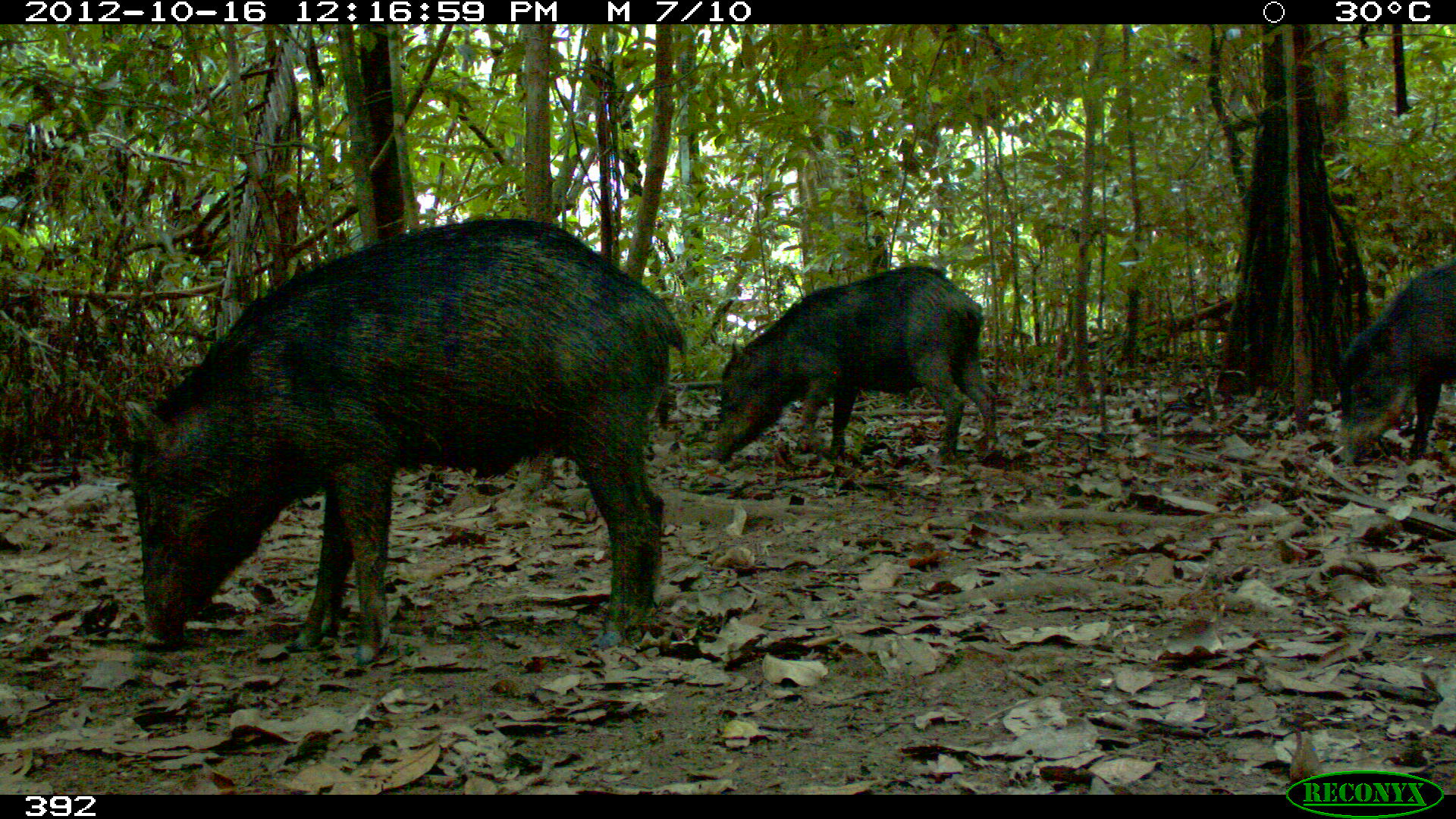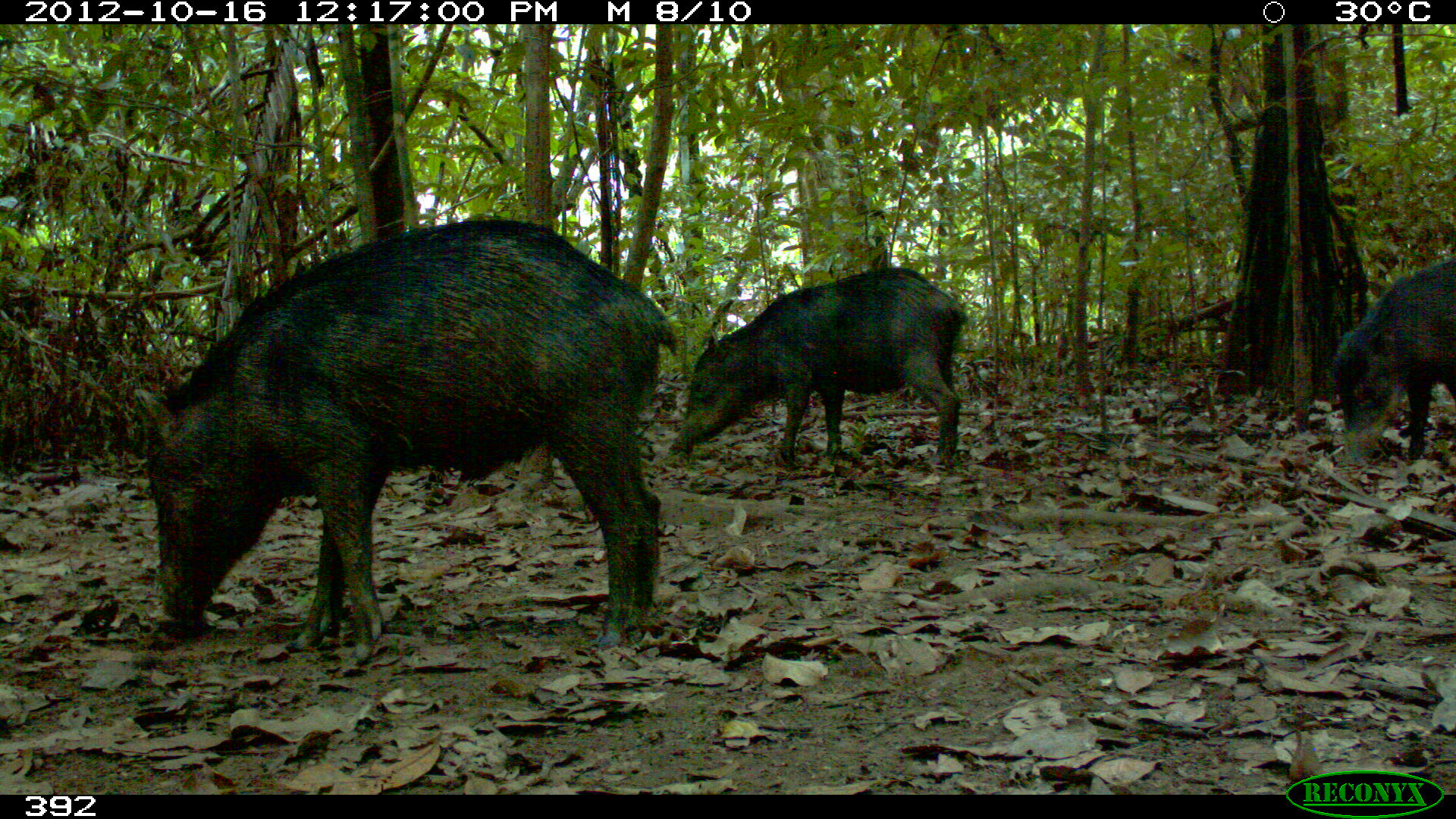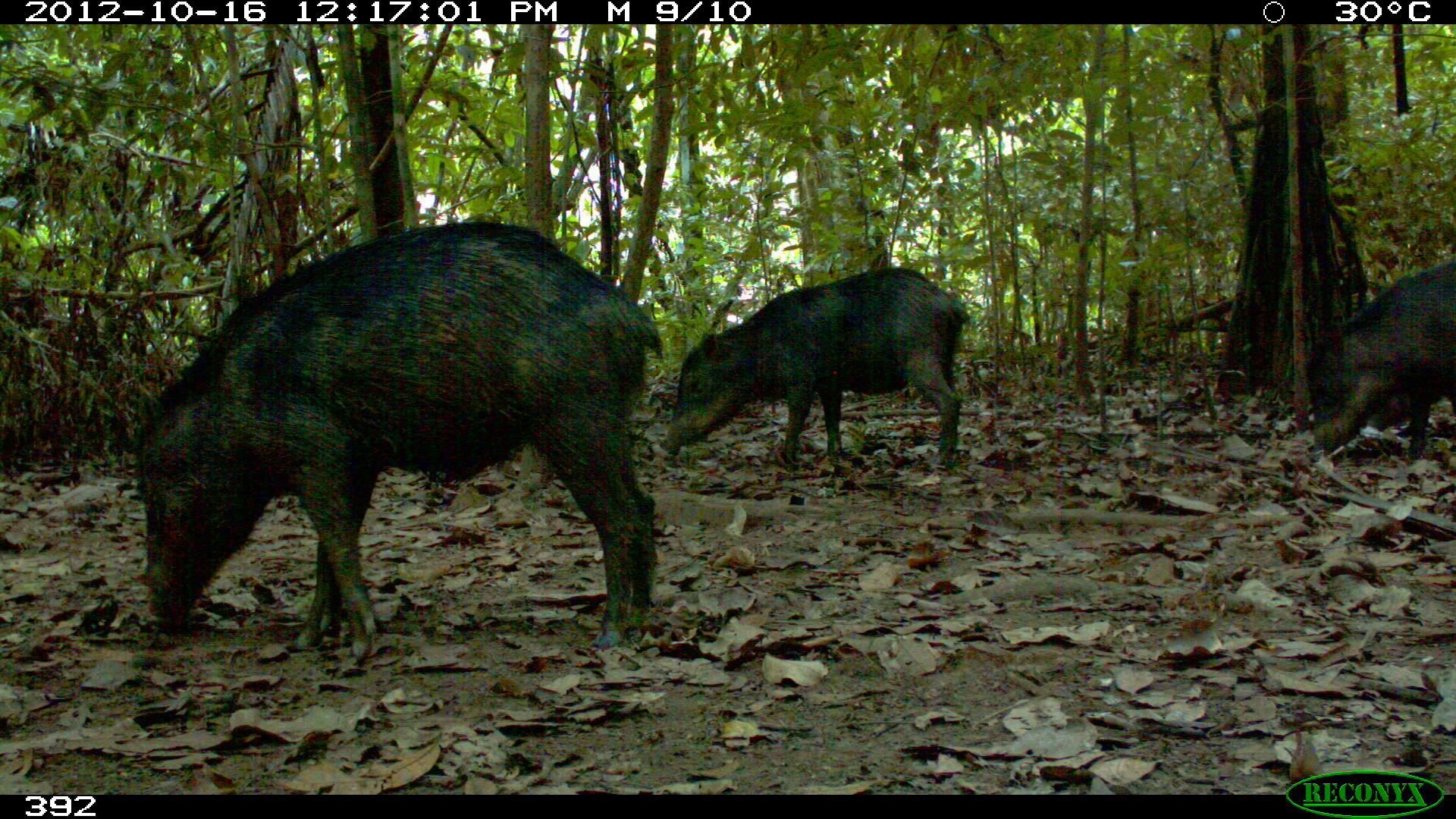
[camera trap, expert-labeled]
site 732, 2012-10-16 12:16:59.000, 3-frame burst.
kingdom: Animalia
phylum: Chordata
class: Mammalia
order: Artiodactyla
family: Tayassuidae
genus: Tayassu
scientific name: Tayassu pecari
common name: white-lipped peccary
Tayassu pecari (white-lipped peccary).